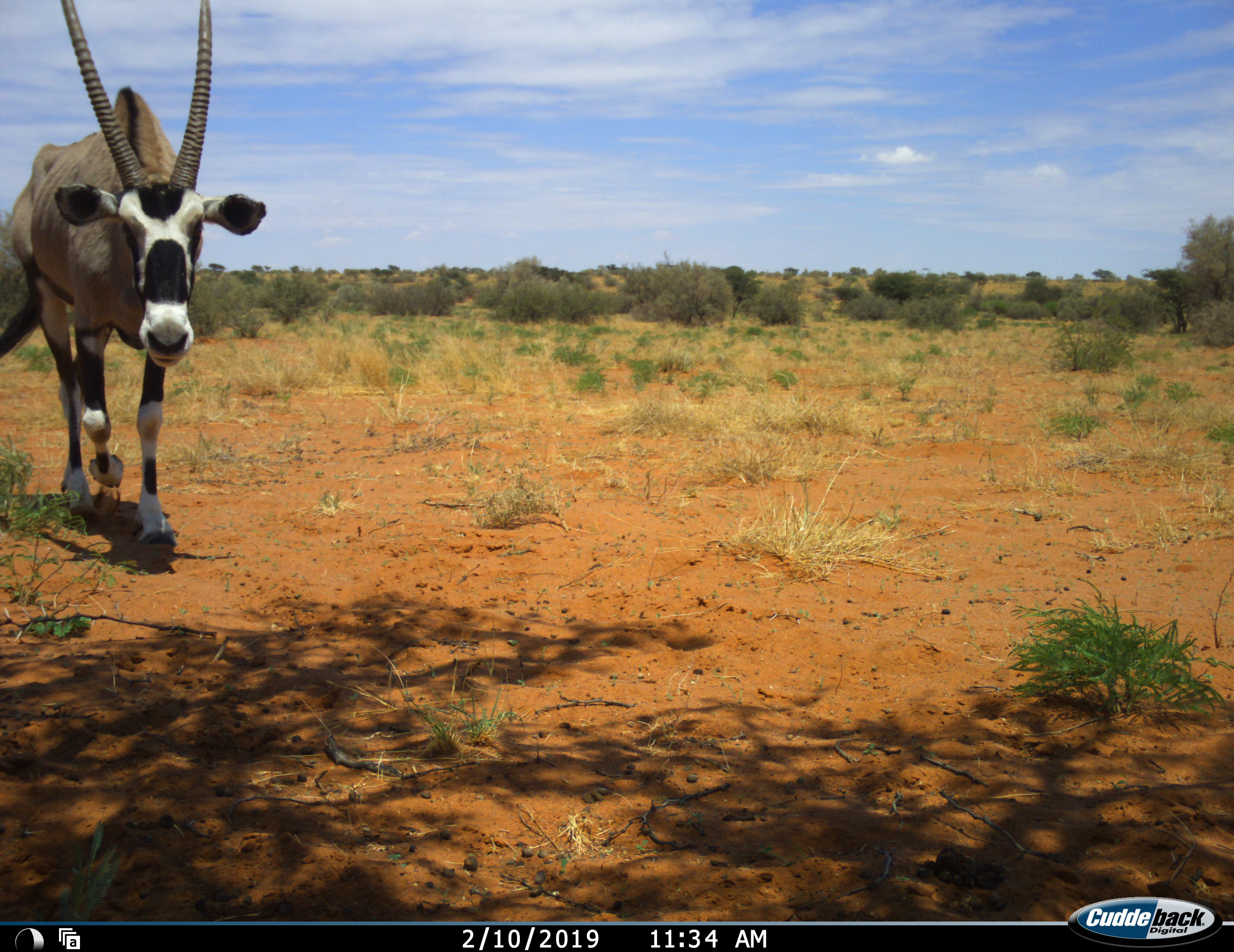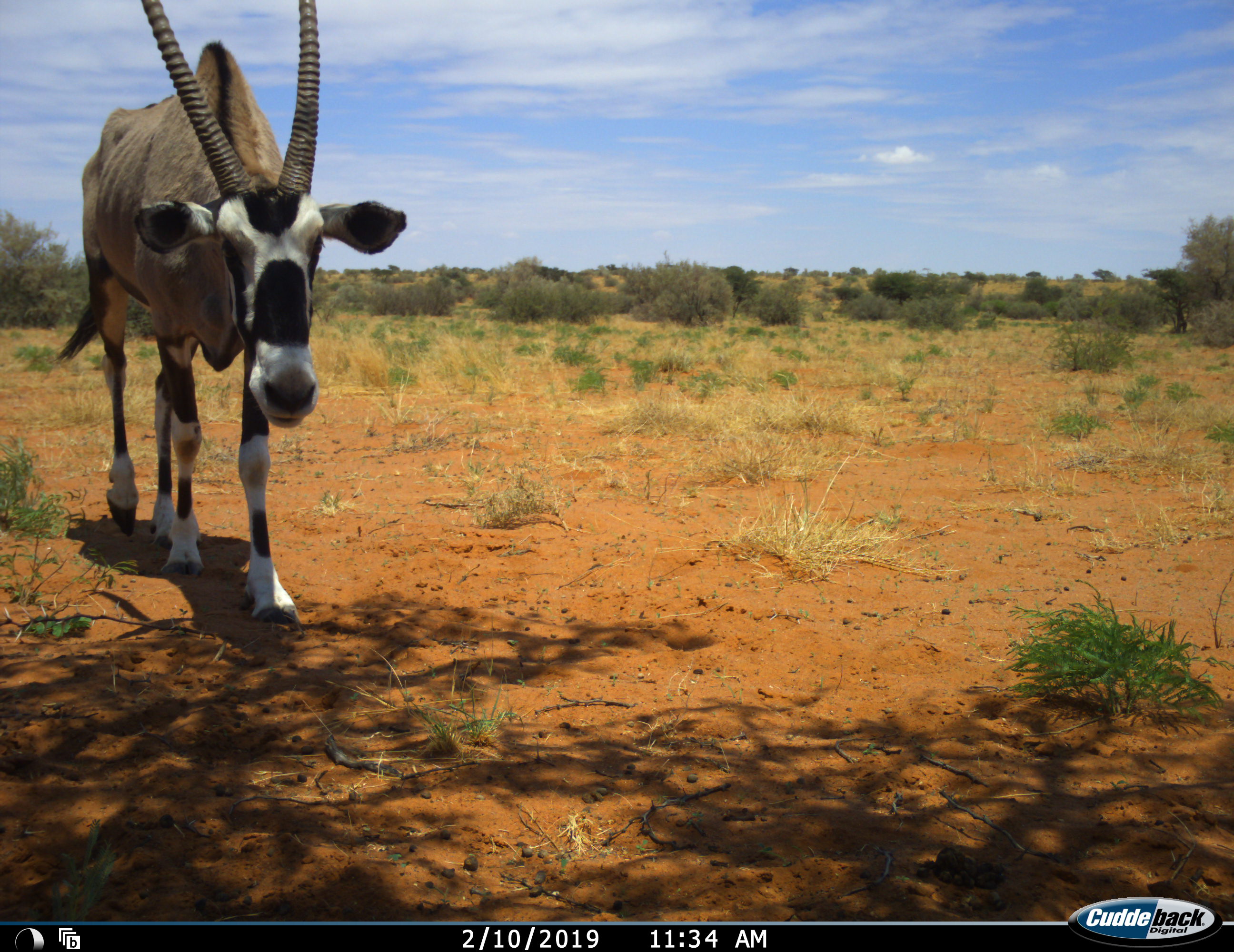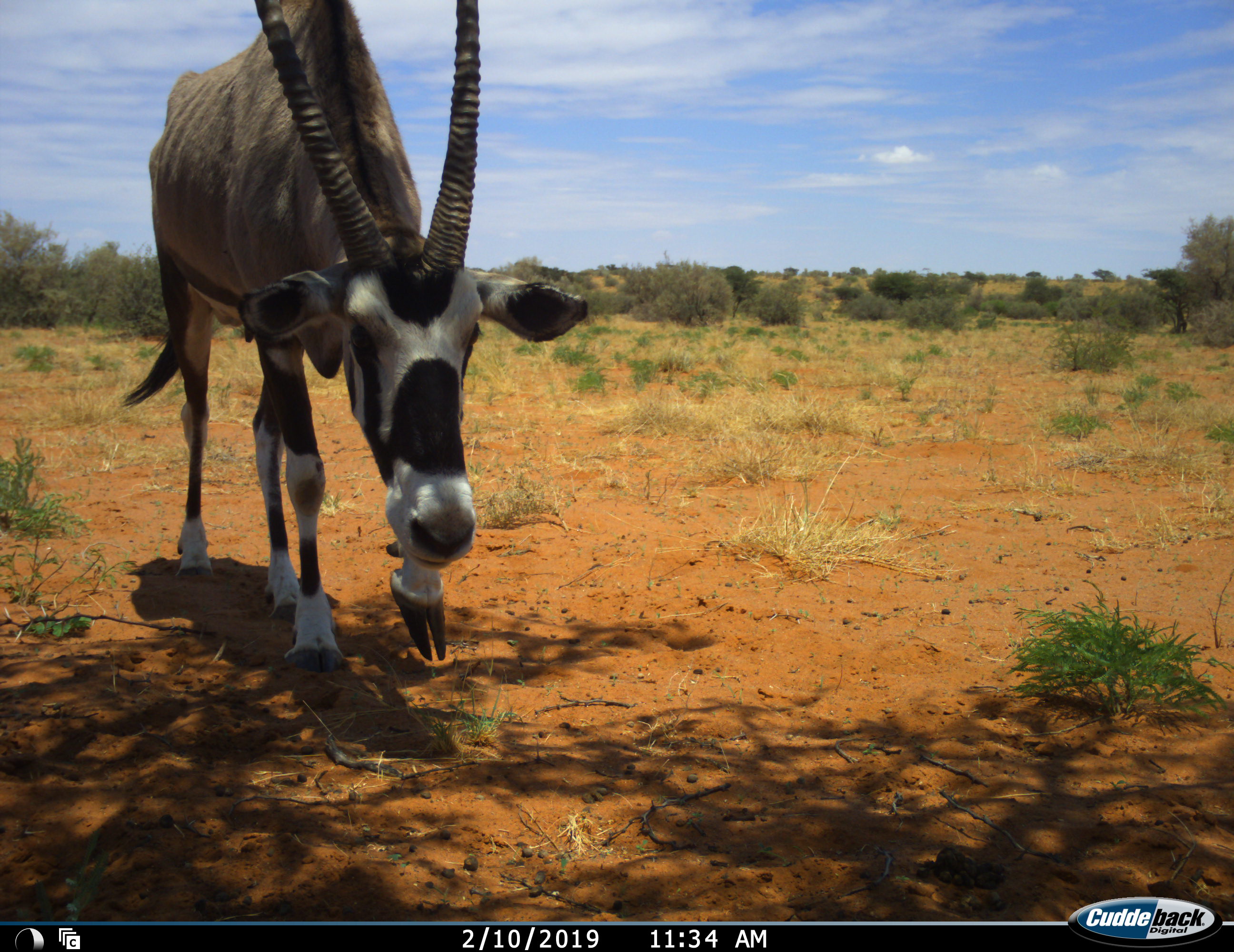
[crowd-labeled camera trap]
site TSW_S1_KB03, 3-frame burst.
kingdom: Animalia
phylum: Chordata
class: Mammalia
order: Artiodactyla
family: Bovidae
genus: Oryx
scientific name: Oryx gazella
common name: gemsbok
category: oryx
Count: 1.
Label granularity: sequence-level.